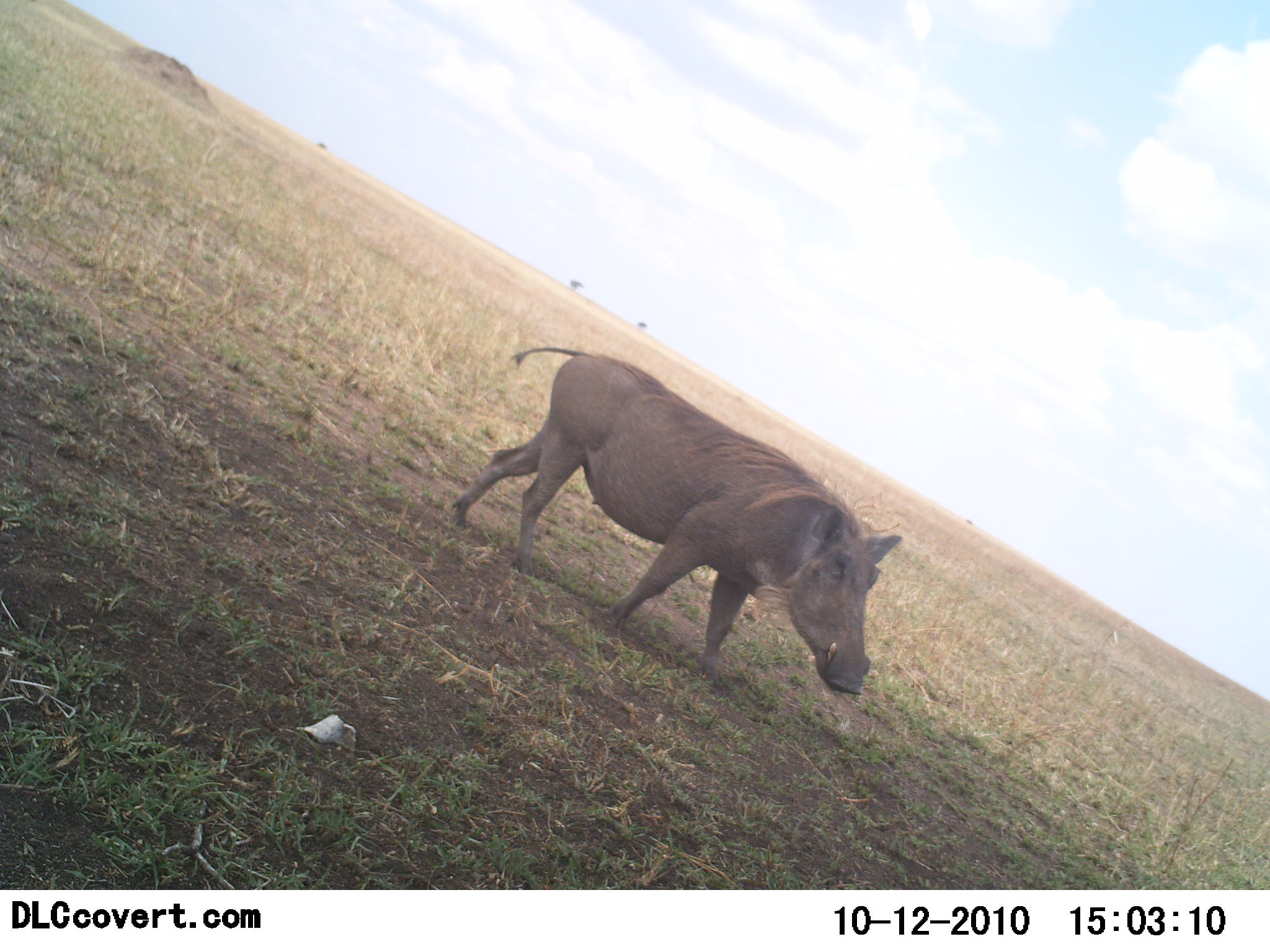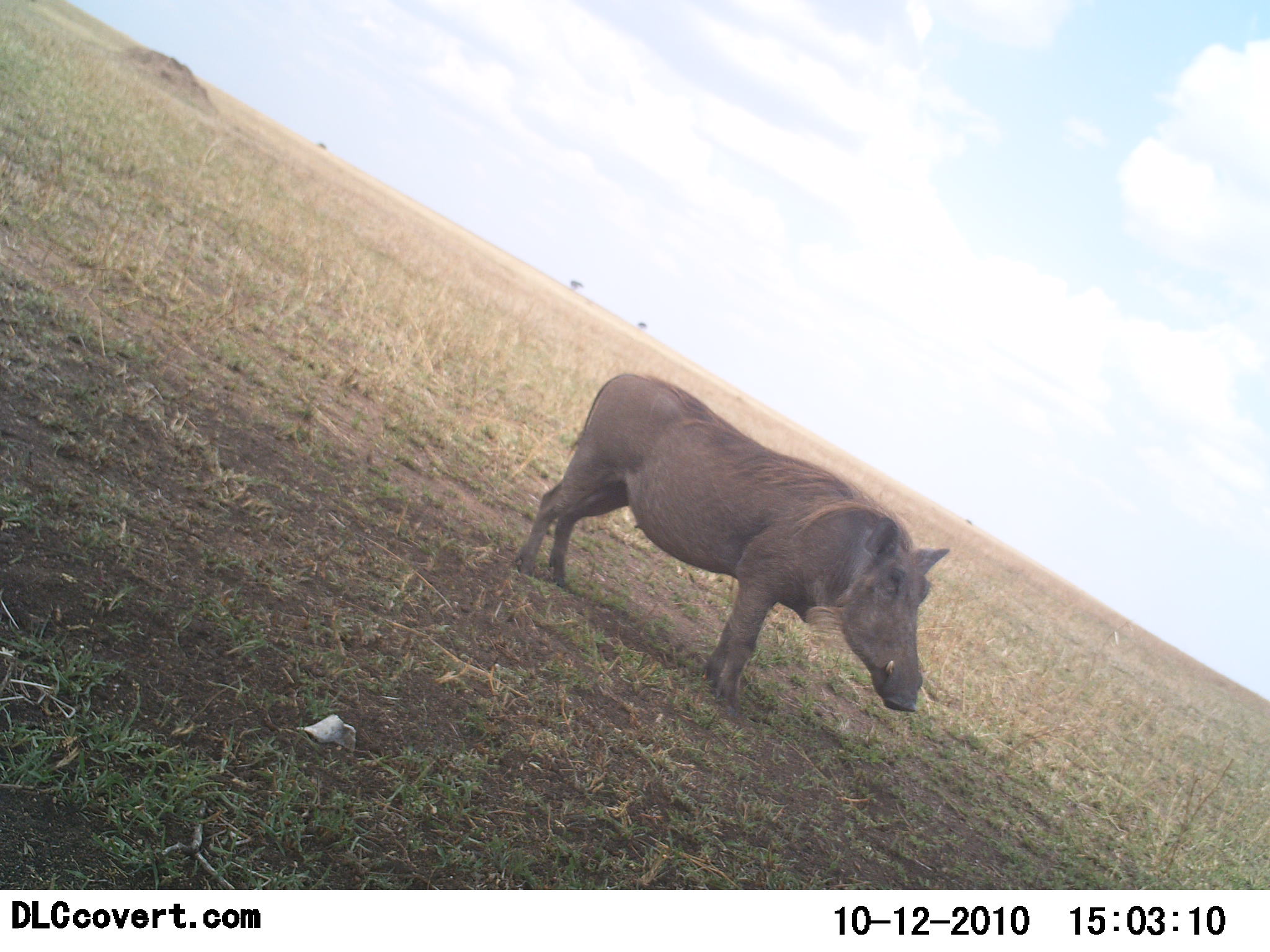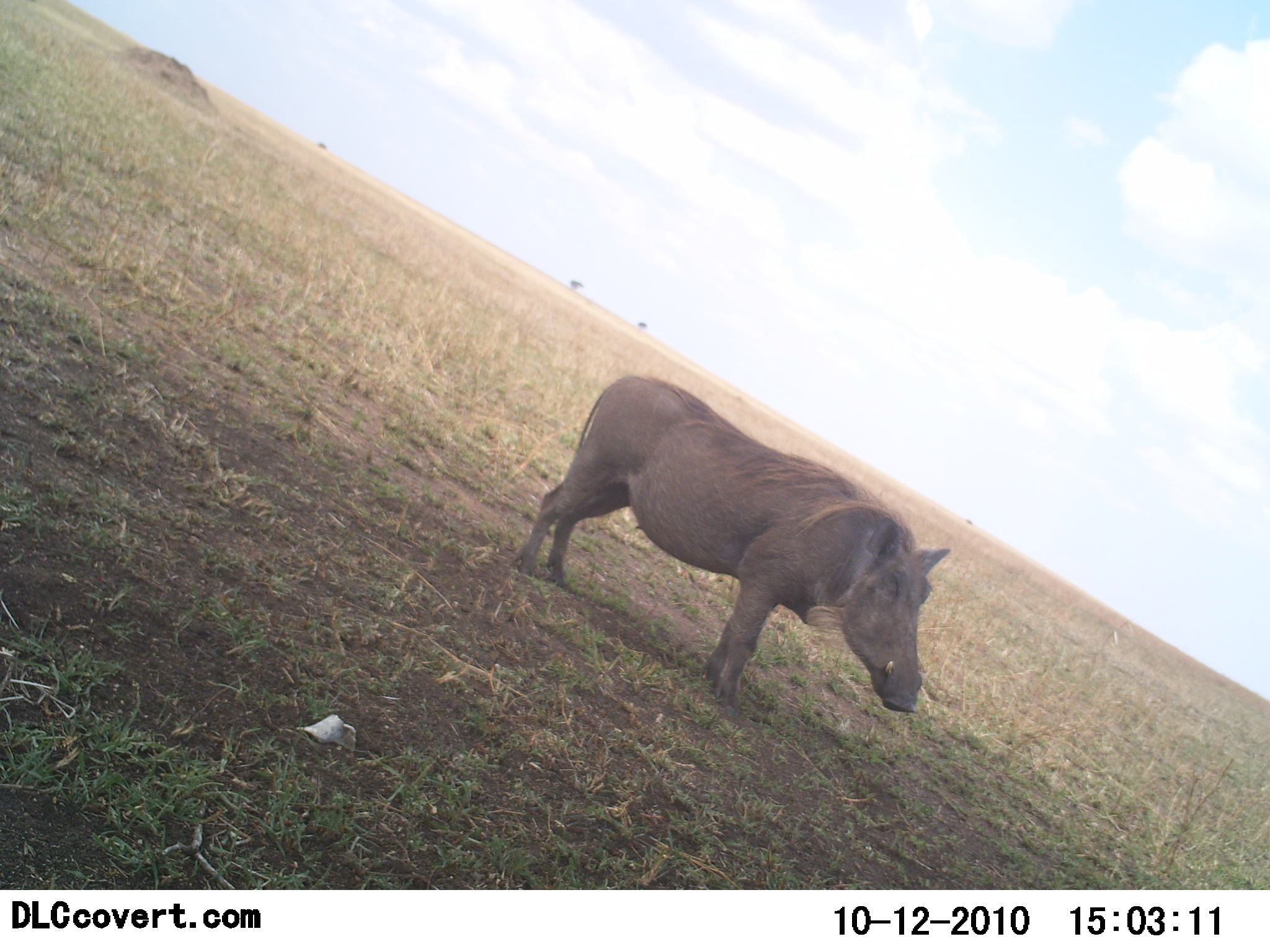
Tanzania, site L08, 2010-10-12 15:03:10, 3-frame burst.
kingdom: Animalia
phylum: Chordata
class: Mammalia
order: Artiodactyla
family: Suidae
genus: Phacochoerus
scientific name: Phacochoerus africanus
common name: warthog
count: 1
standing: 67%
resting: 0%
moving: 40%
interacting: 0%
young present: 0%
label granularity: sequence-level